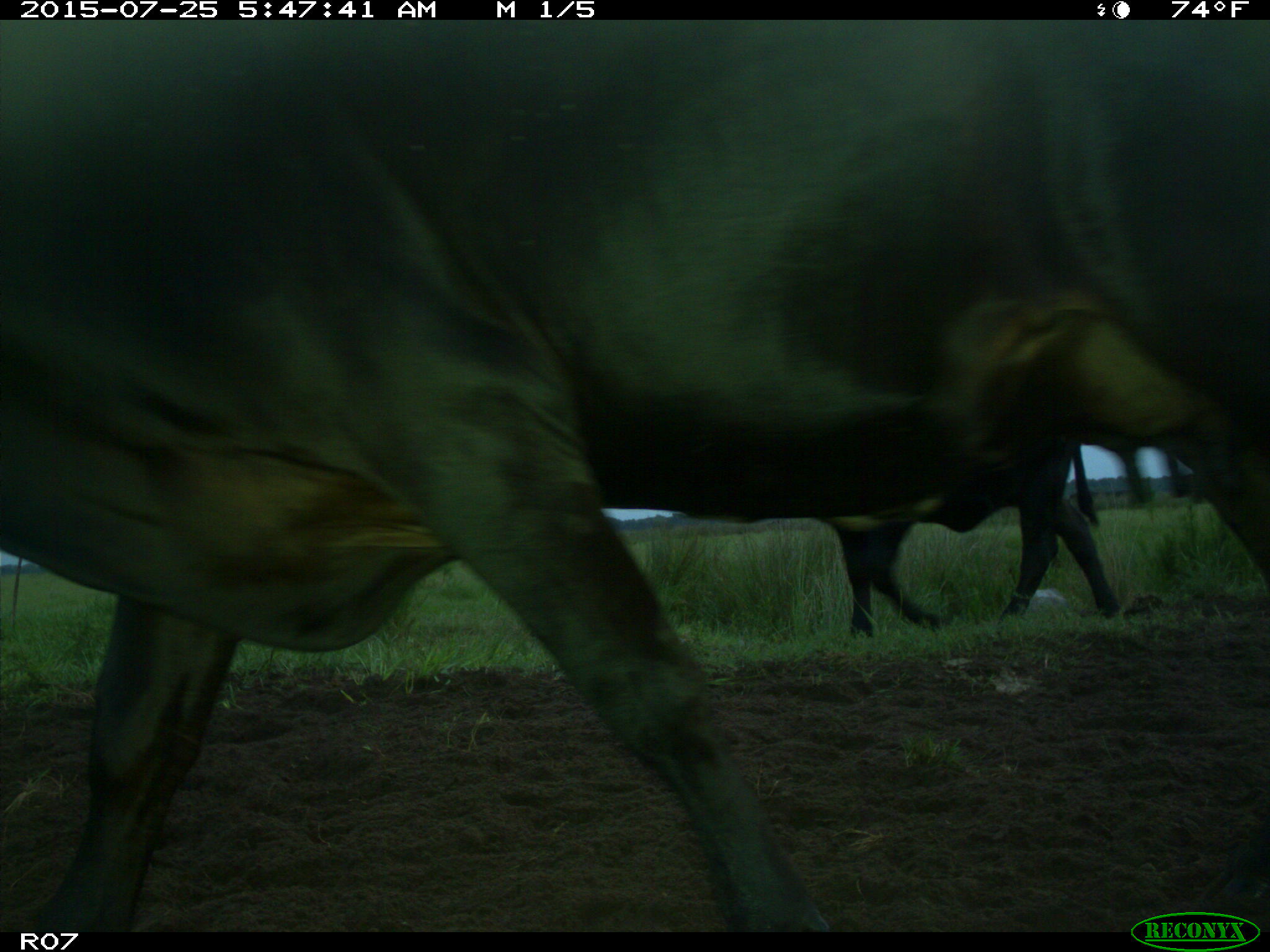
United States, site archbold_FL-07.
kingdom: Animalia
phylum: Chordata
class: Mammalia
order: Artiodactyla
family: Bovidae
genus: Bos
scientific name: Bos taurus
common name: domestic cow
Bos taurus (domestic cow).